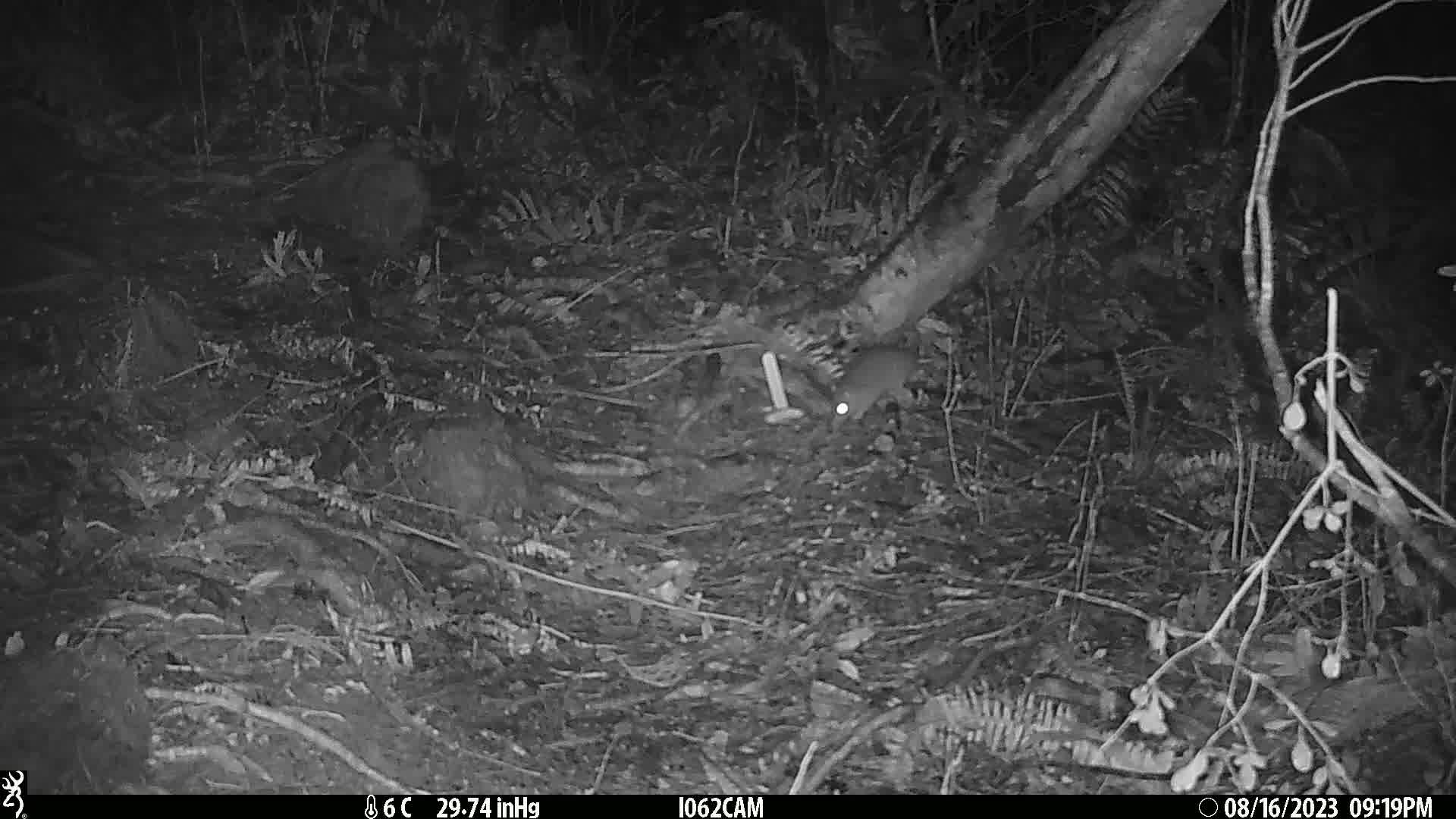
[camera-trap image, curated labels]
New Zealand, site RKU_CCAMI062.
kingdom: Animalia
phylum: Chordata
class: Mammalia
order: Rodentia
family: Muridae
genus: Rattus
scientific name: Rattus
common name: rat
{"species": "rat (Rattus)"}